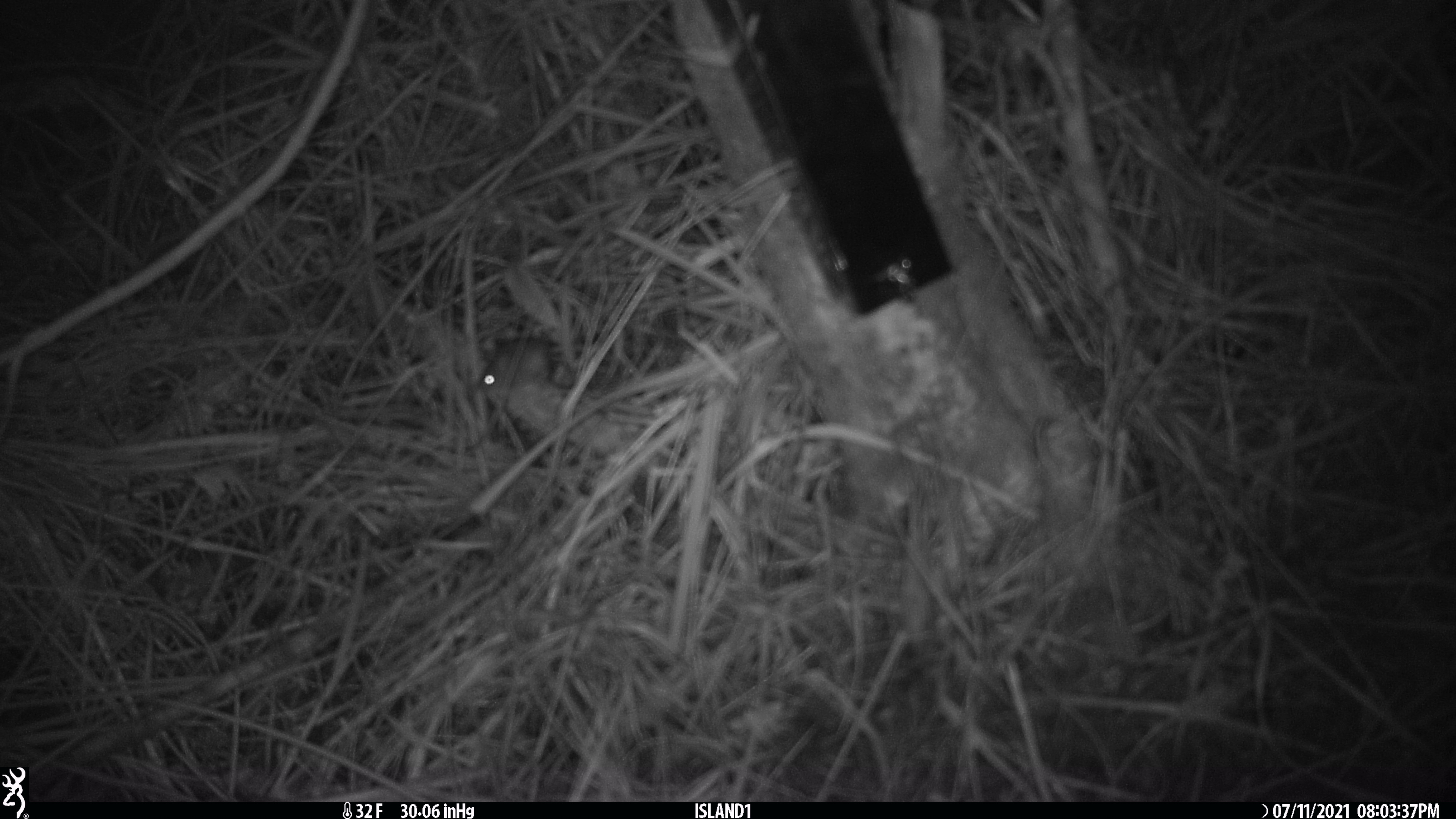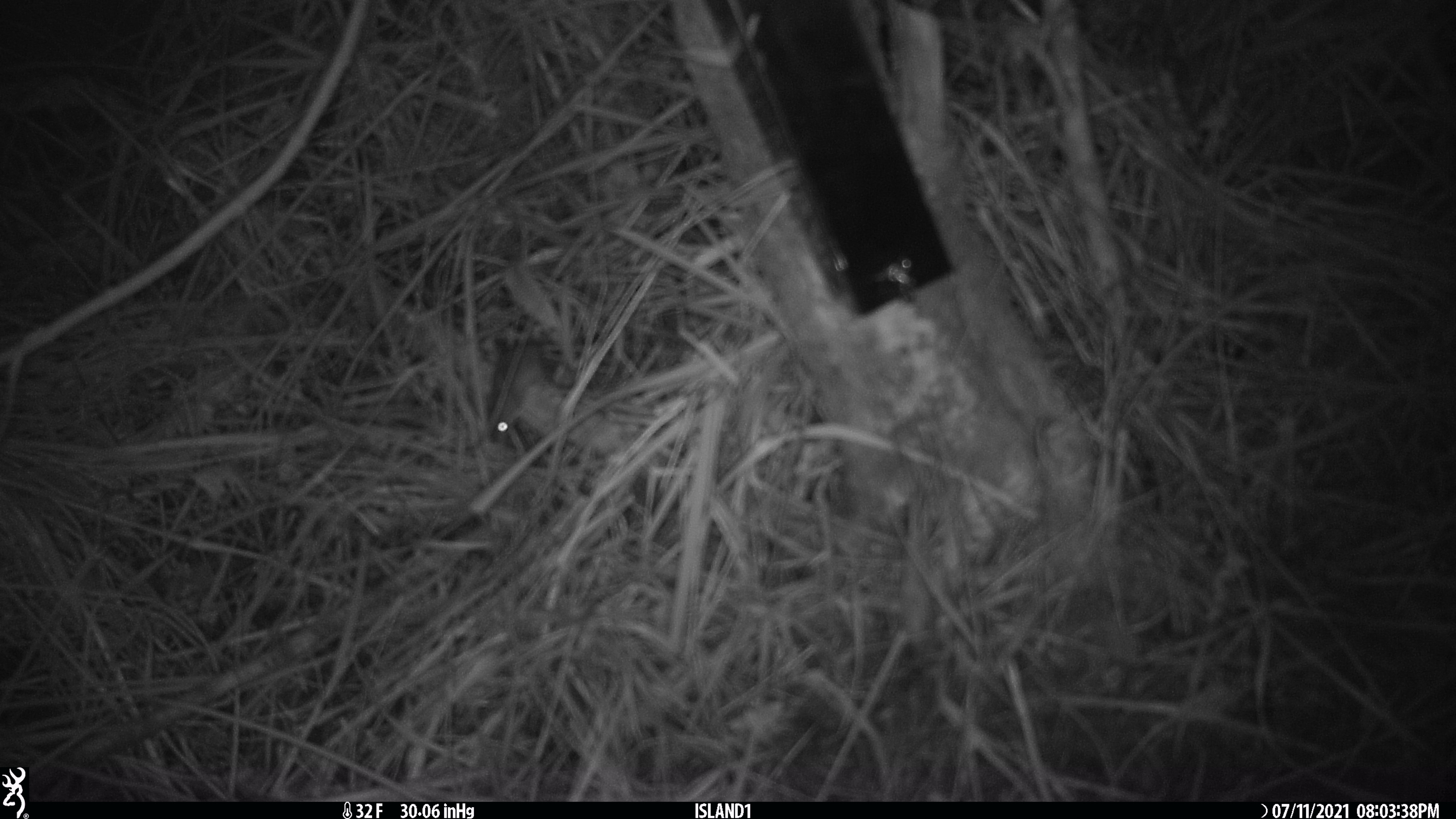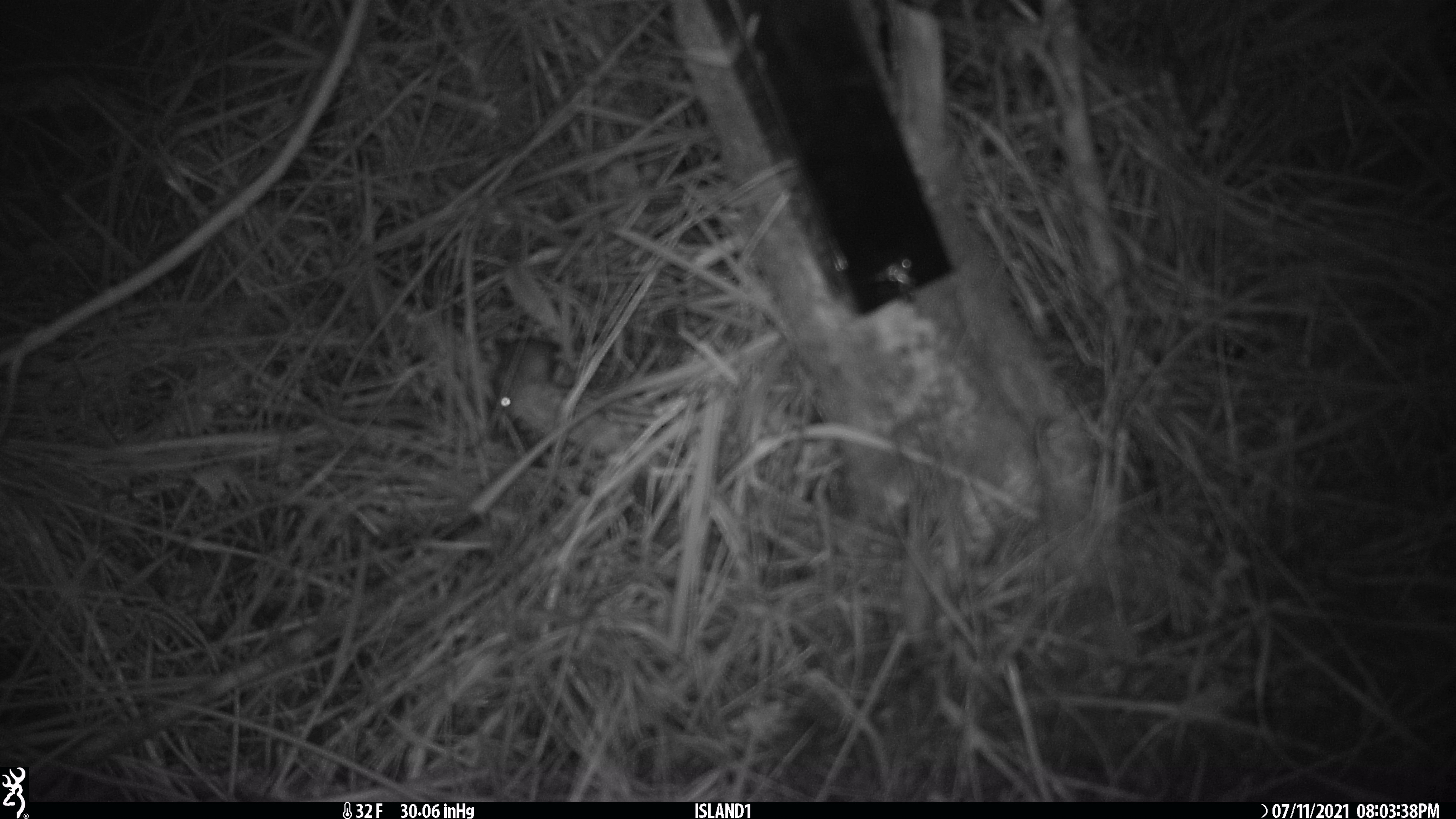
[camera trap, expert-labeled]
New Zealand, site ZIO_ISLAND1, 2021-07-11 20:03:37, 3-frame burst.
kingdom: Animalia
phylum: Chordata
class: Mammalia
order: Rodentia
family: Muridae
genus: Mus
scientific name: Mus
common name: mouse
Mouse (Mus).